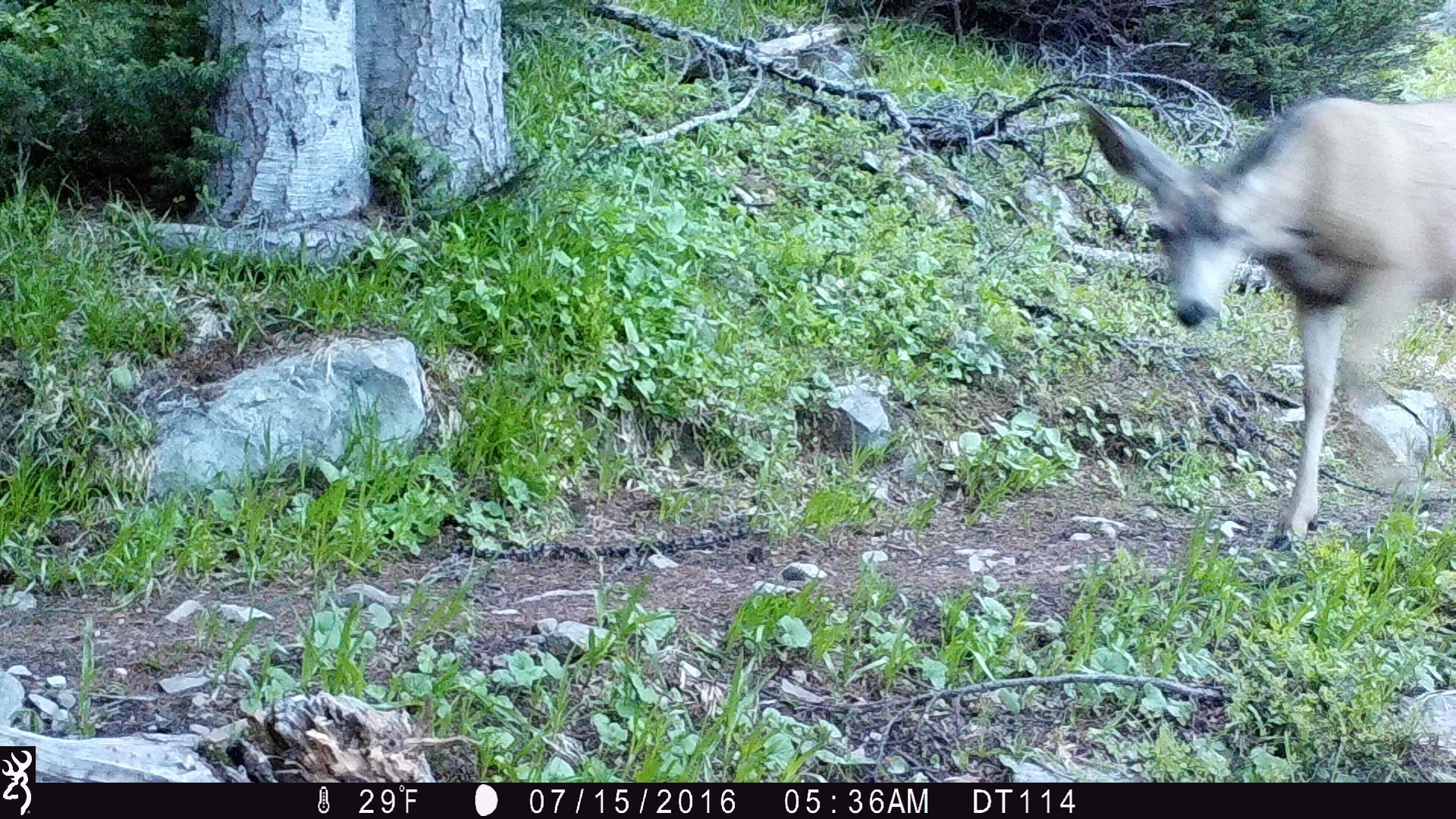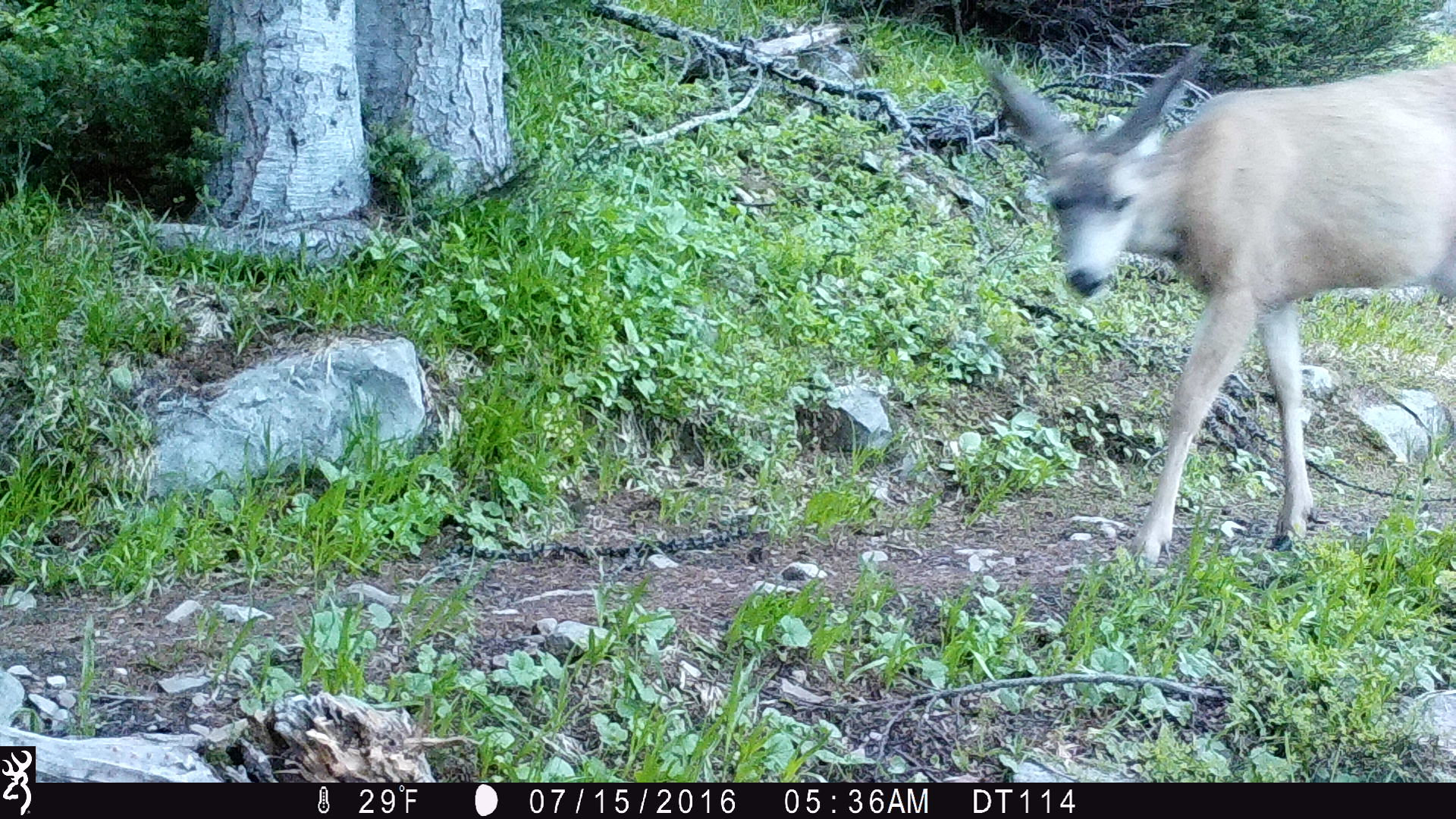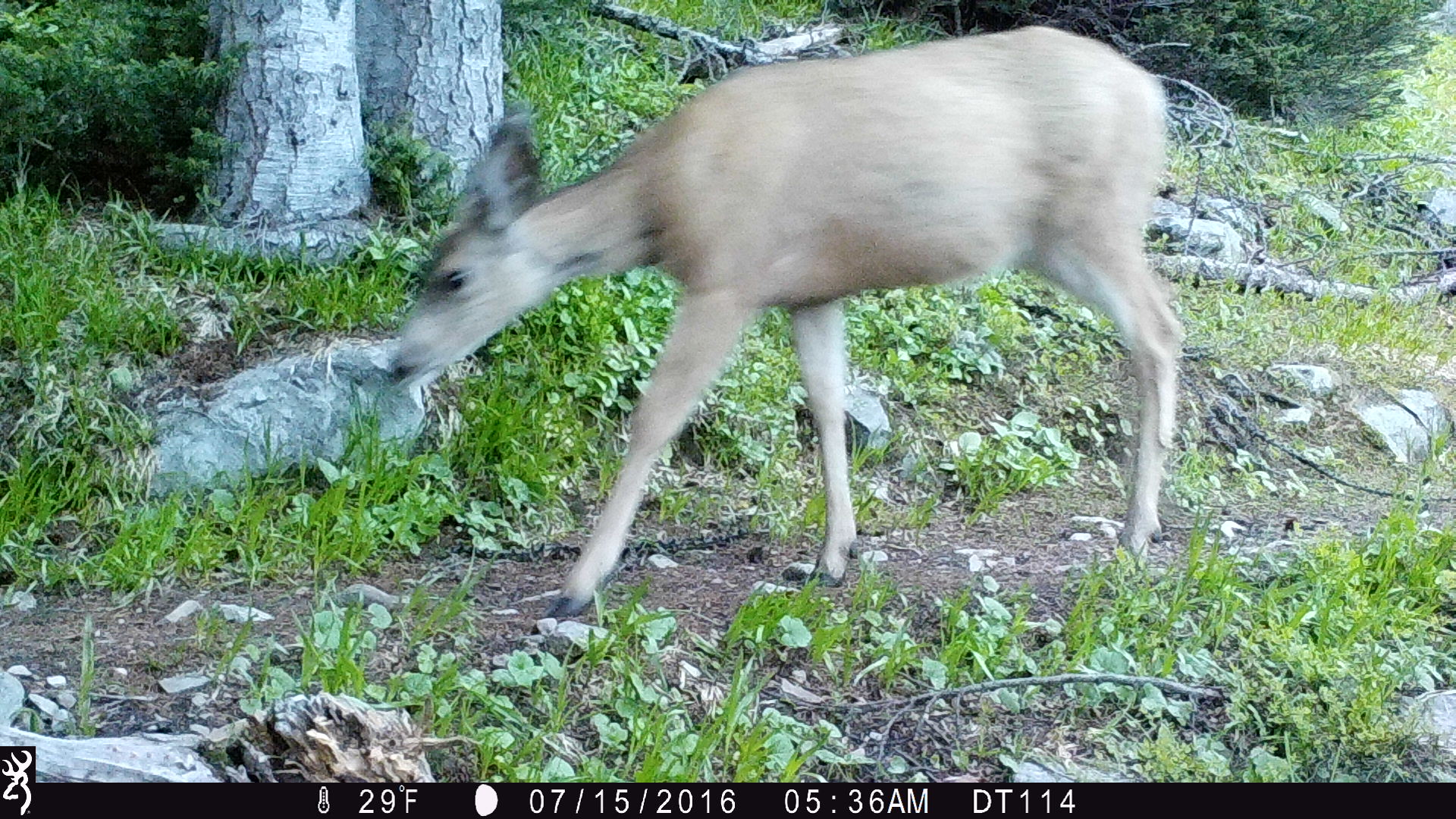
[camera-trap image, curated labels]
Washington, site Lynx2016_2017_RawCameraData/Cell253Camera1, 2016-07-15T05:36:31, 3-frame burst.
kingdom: Animalia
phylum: Chordata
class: Mammalia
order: Artiodactyla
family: Cervidae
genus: Odocoileus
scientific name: Odocoileus hemionus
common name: mule deer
Odocoileus hemionus (mule deer). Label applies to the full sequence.